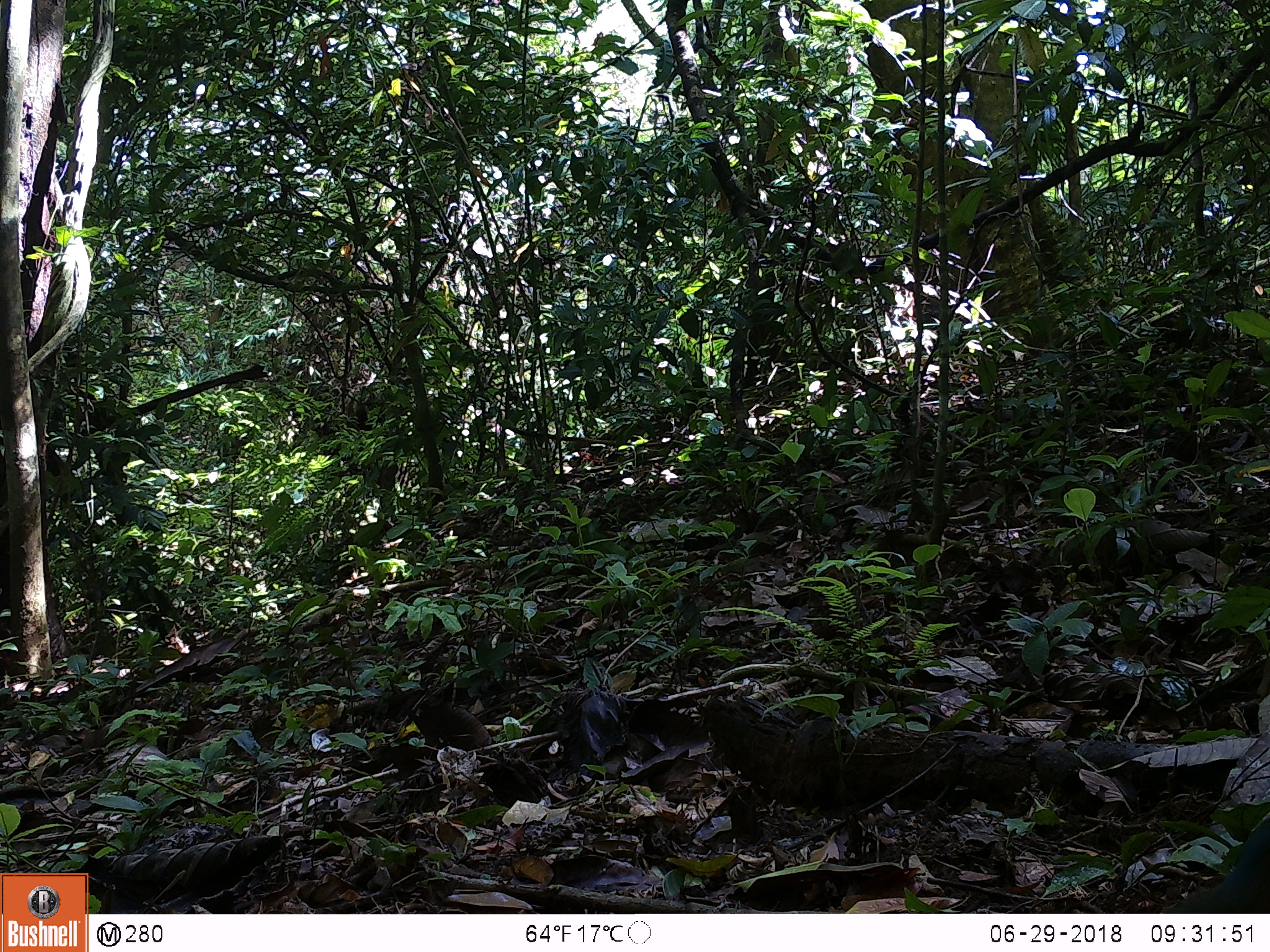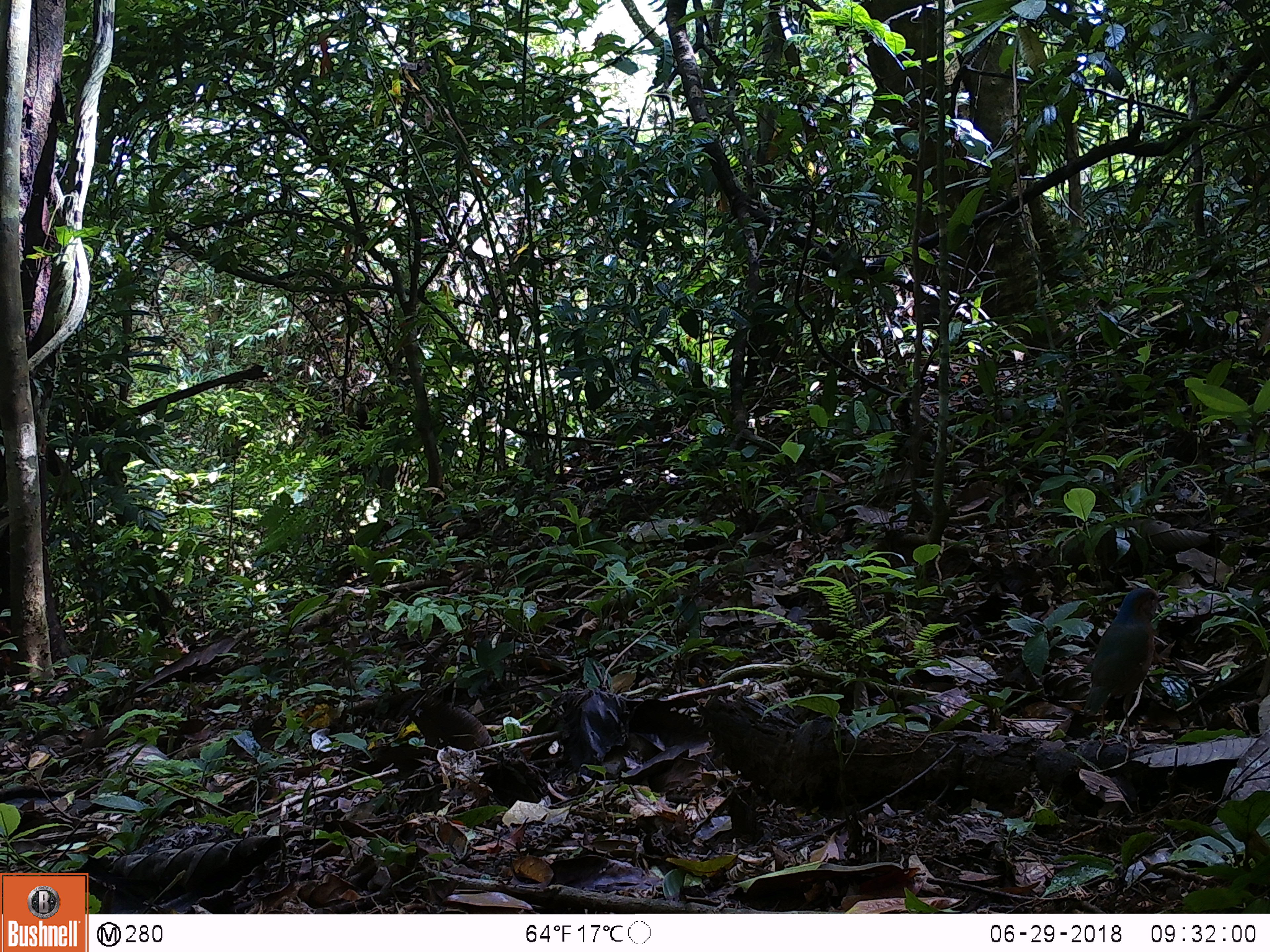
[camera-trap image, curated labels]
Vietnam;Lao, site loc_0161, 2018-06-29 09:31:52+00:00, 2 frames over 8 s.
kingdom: Animalia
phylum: Chordata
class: Aves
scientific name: Aves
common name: bird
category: unidentified bird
Unidentified bird (bird) (Aves). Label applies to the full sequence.